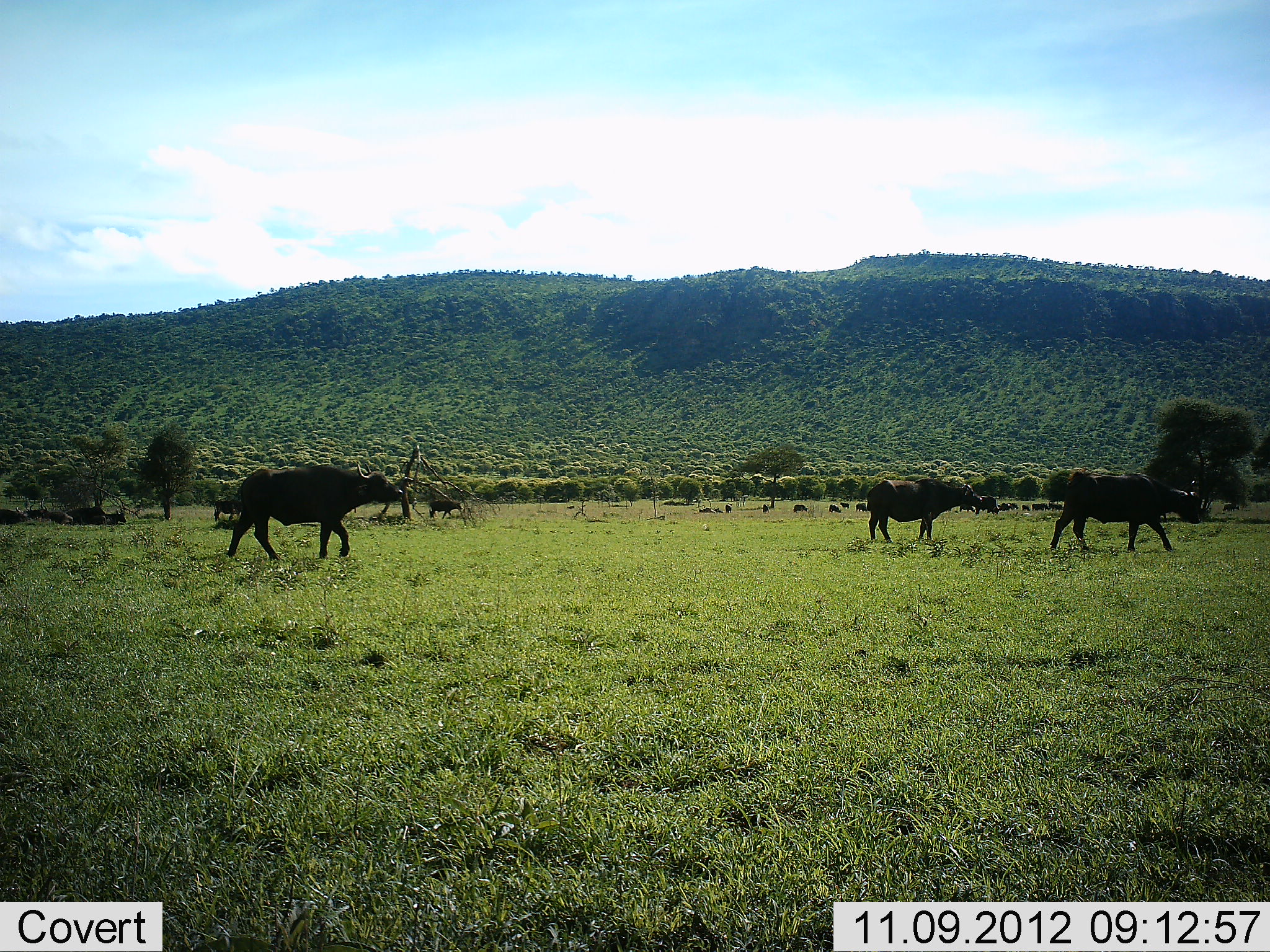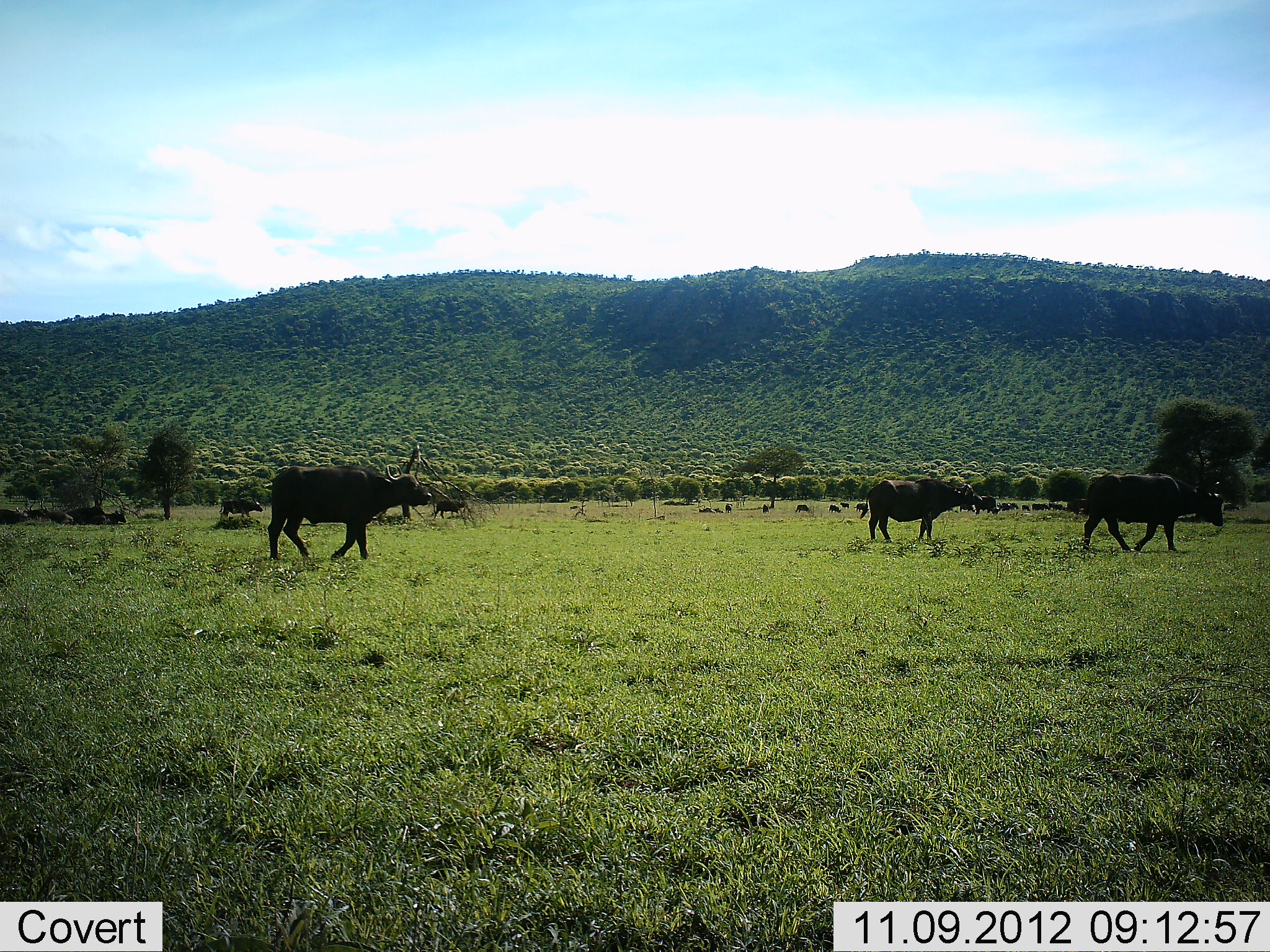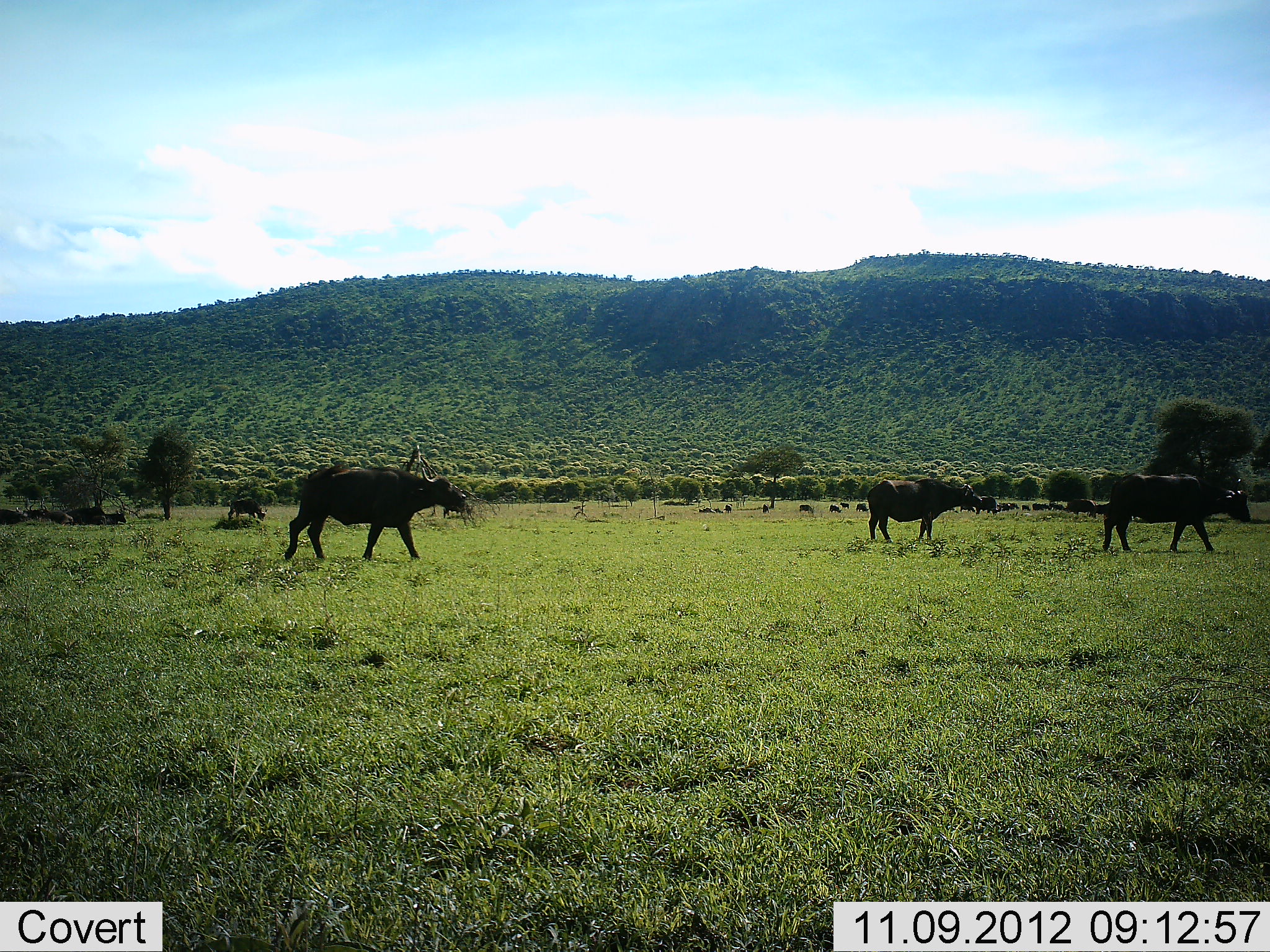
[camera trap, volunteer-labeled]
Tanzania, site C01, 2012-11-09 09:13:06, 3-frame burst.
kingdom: Animalia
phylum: Chordata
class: Mammalia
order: Artiodactyla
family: Bovidae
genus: Syncerus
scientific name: Syncerus caffer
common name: cape buffalo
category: buffalo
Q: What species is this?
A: Buffalo (cape buffalo) (Syncerus caffer).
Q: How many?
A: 11-50.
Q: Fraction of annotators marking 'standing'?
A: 40%.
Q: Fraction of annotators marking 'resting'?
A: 30%.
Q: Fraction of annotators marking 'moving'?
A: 100%.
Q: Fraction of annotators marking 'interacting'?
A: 0%.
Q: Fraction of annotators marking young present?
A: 0%.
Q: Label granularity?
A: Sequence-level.